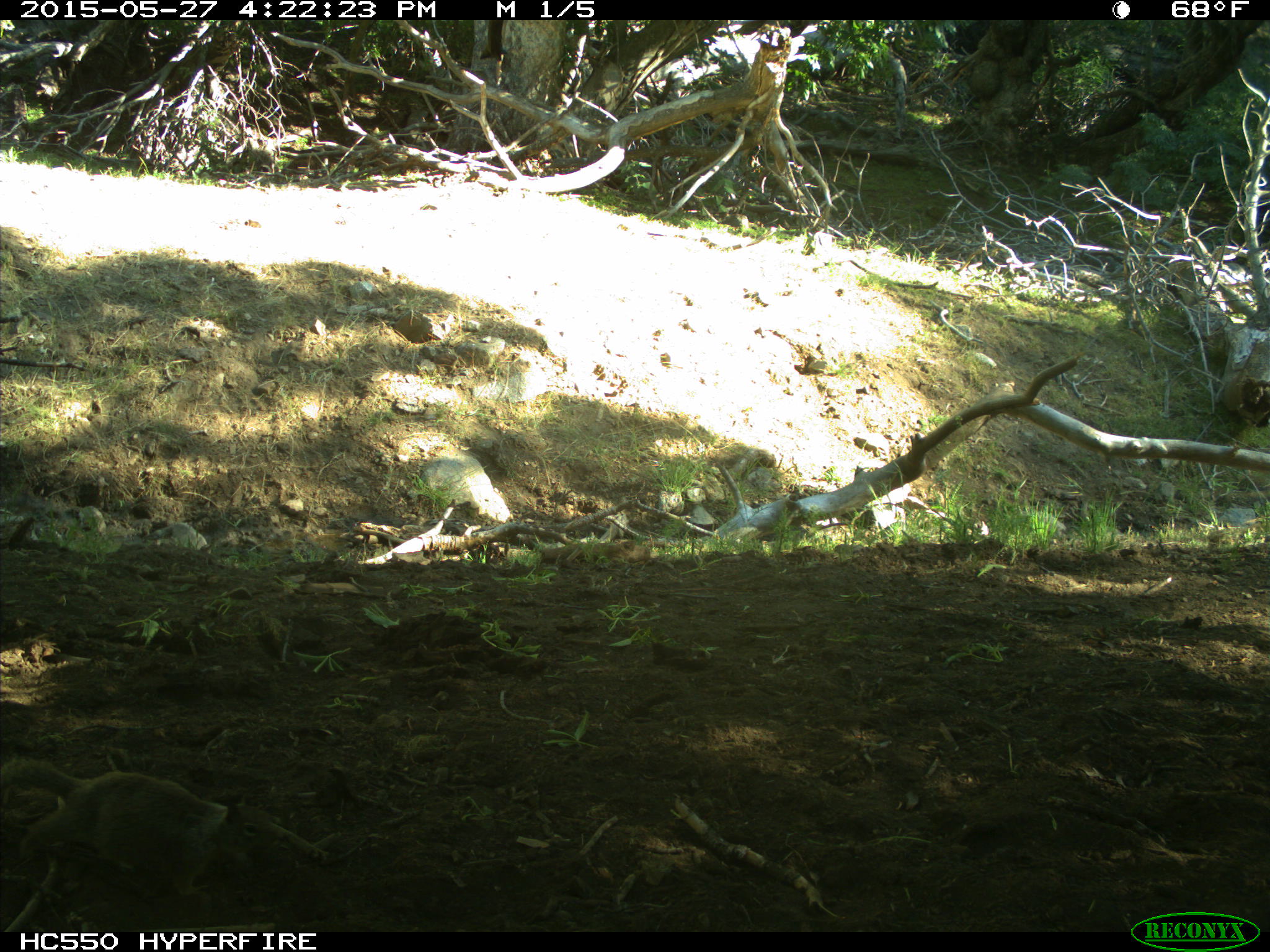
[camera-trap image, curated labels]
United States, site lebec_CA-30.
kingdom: Animalia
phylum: Chordata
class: Mammalia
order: Rodentia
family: Sciuridae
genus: Otospermophilus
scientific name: Otospermophilus beecheyi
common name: california ground squirrel